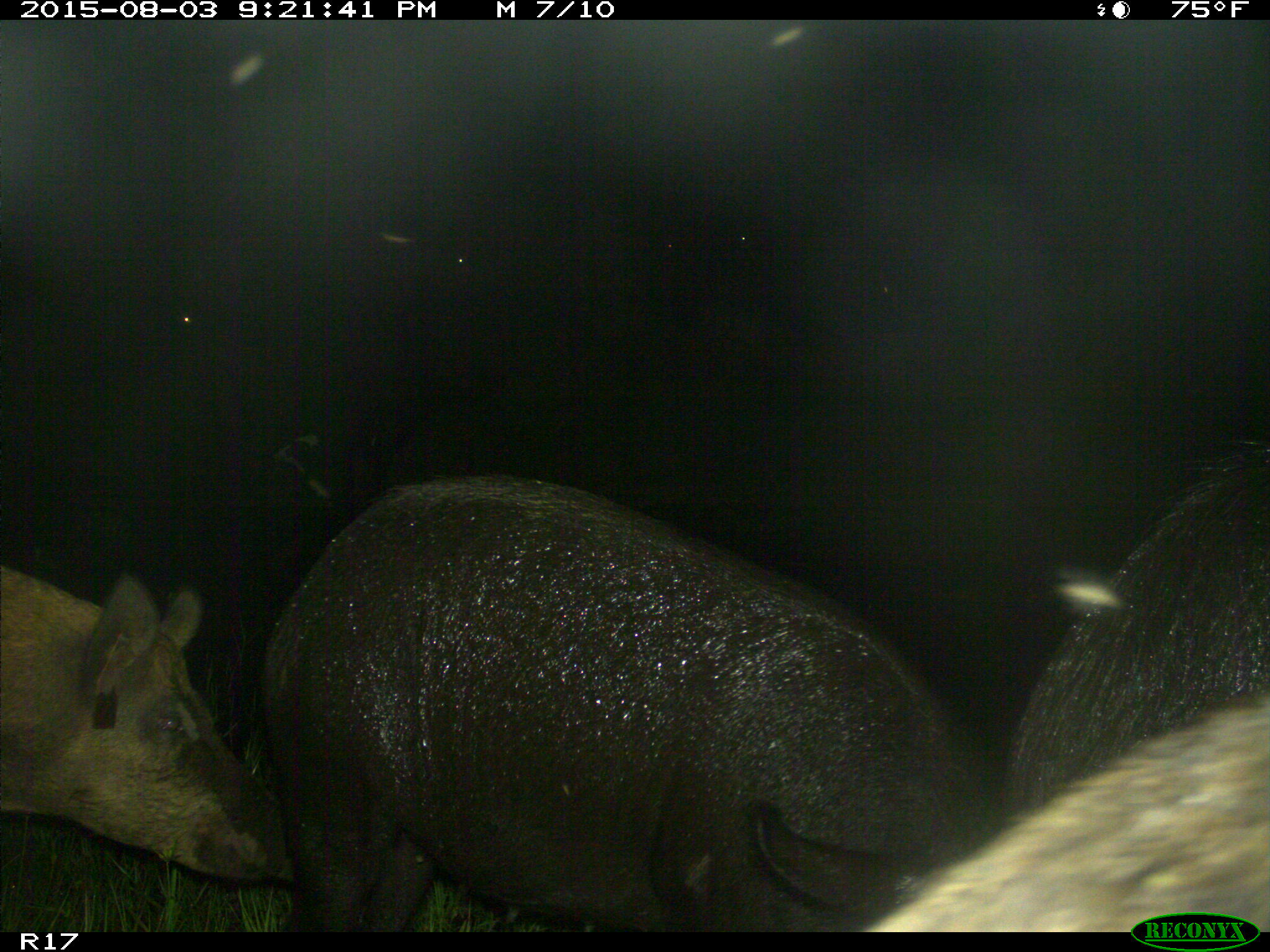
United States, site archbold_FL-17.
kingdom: Animalia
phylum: Chordata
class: Mammalia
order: Artiodactyla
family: Suidae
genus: Sus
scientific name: Sus scrofa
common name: wild boar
Sus scrofa (wild boar).